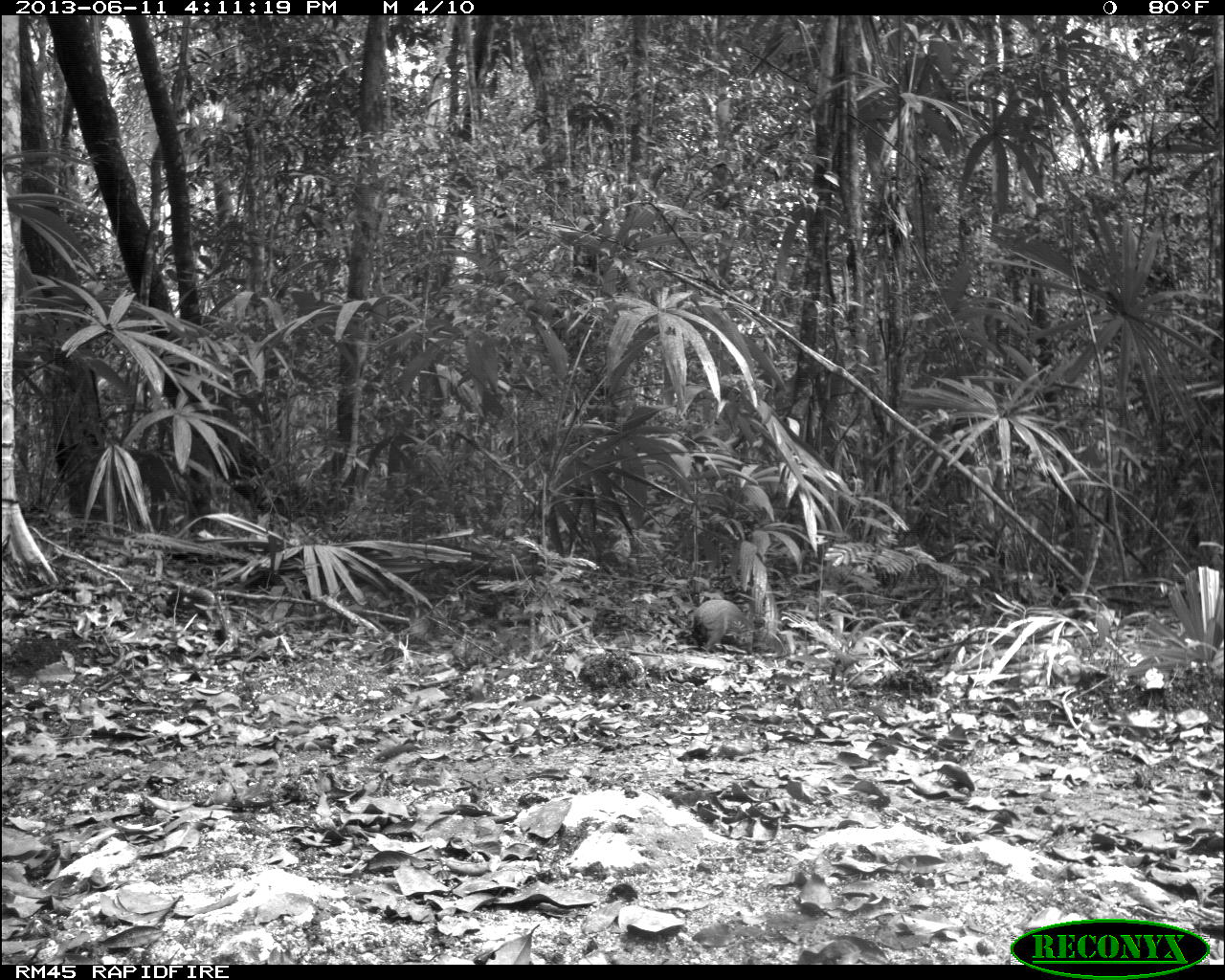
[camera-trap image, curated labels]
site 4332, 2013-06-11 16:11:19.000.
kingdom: Animalia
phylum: Chordata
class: Mammalia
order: Rodentia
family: Dasyproctidae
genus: Dasyprocta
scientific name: Dasyprocta punctata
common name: central american agouti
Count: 1.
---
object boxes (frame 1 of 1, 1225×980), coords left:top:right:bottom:
dasyprocta punctata: 680:599:754:655